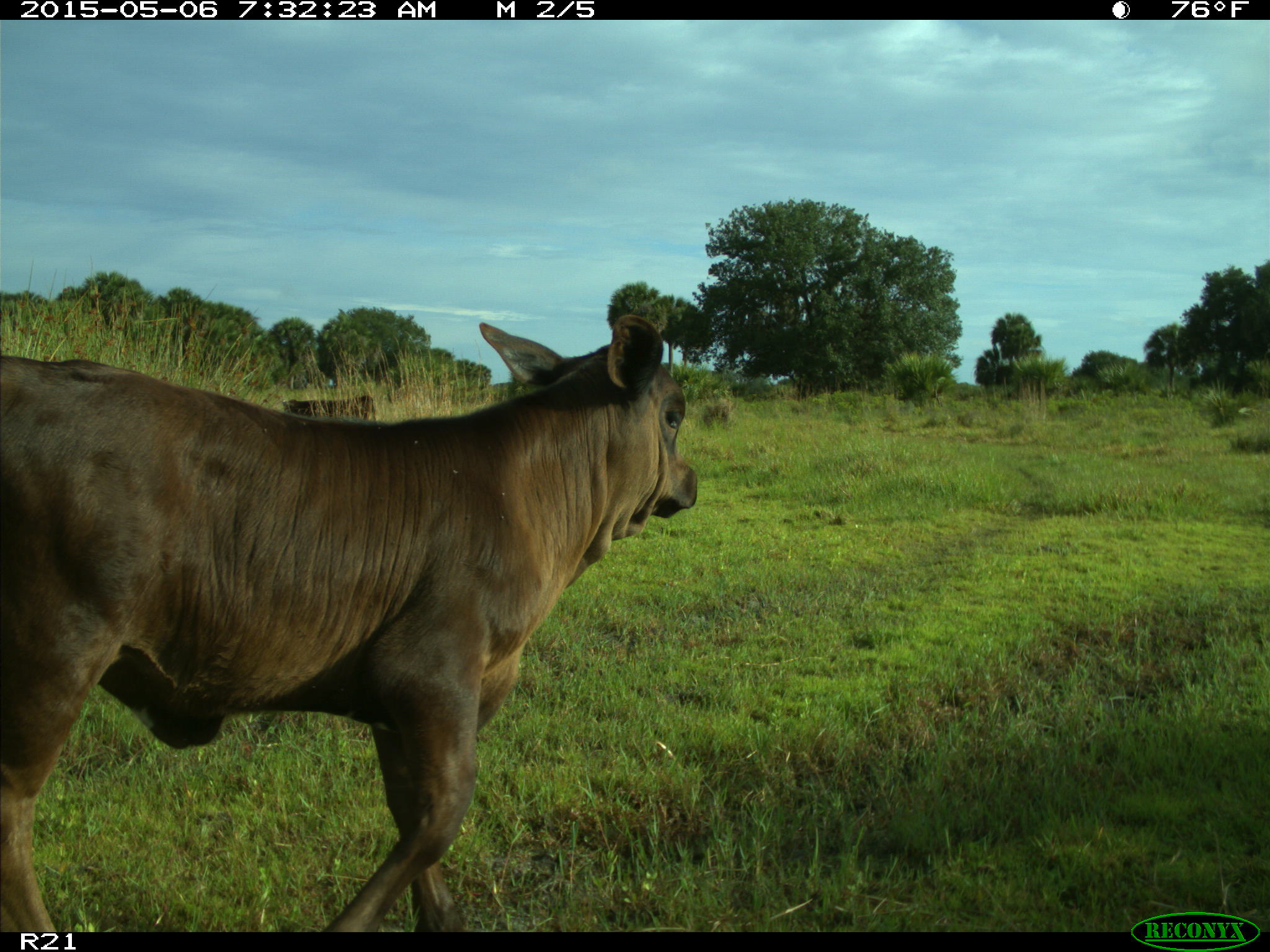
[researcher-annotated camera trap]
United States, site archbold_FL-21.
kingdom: Animalia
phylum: Chordata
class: Mammalia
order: Artiodactyla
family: Bovidae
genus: Bos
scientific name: Bos taurus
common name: domestic cow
Bos taurus (domestic cow).